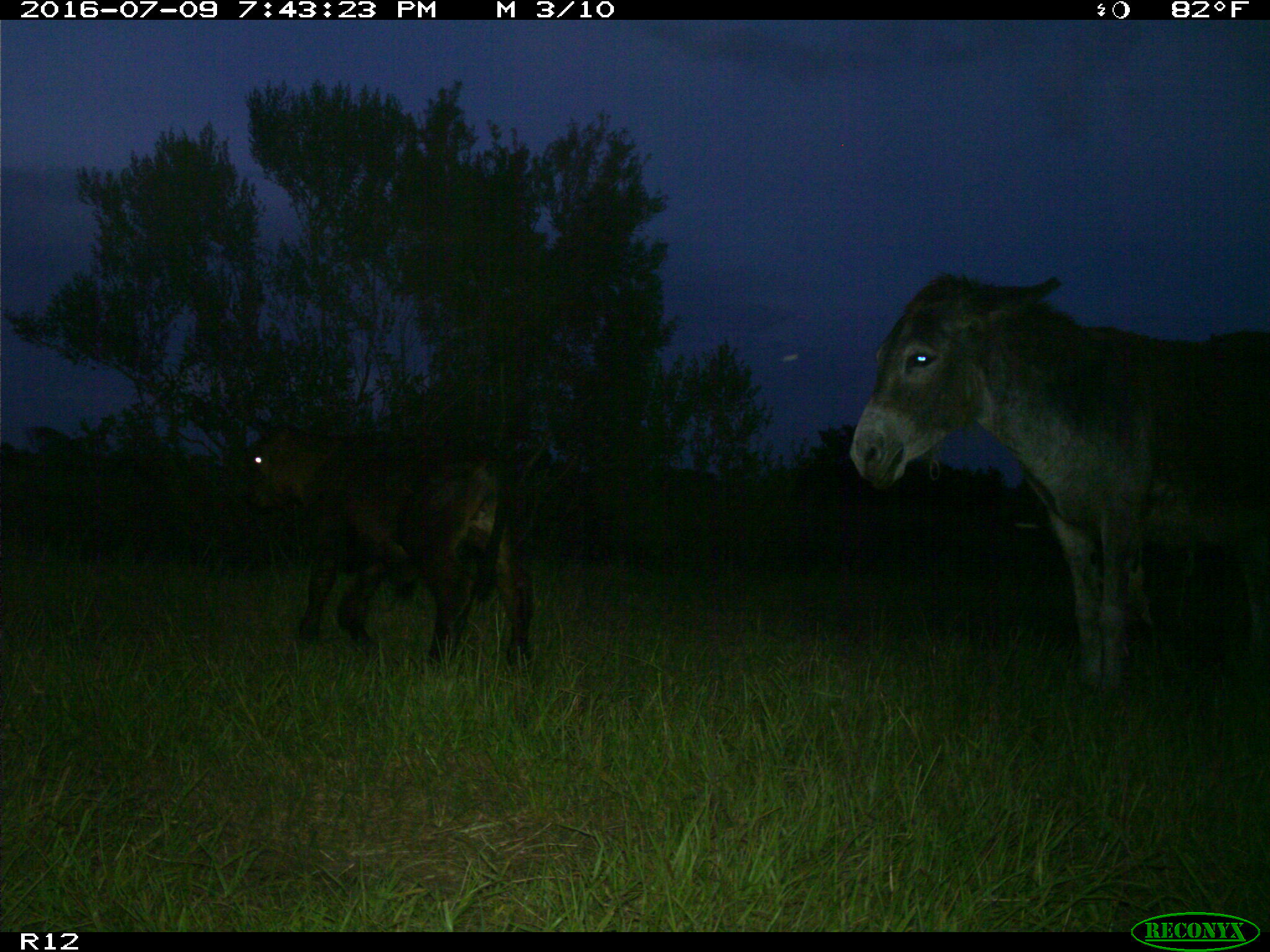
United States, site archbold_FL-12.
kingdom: Animalia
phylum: Chordata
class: Mammalia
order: Artiodactyla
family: Bovidae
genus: Bos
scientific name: Bos taurus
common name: domestic cow